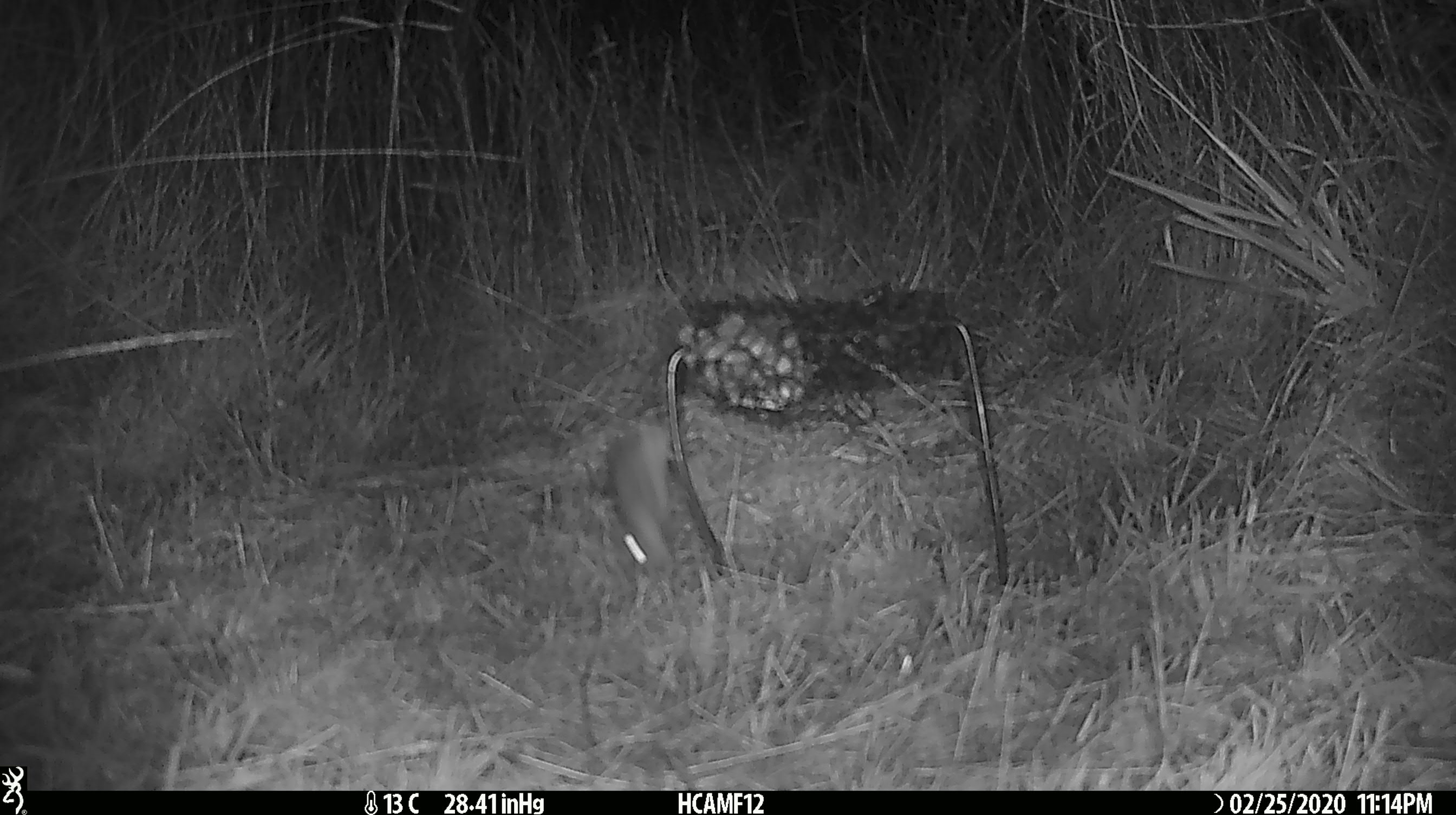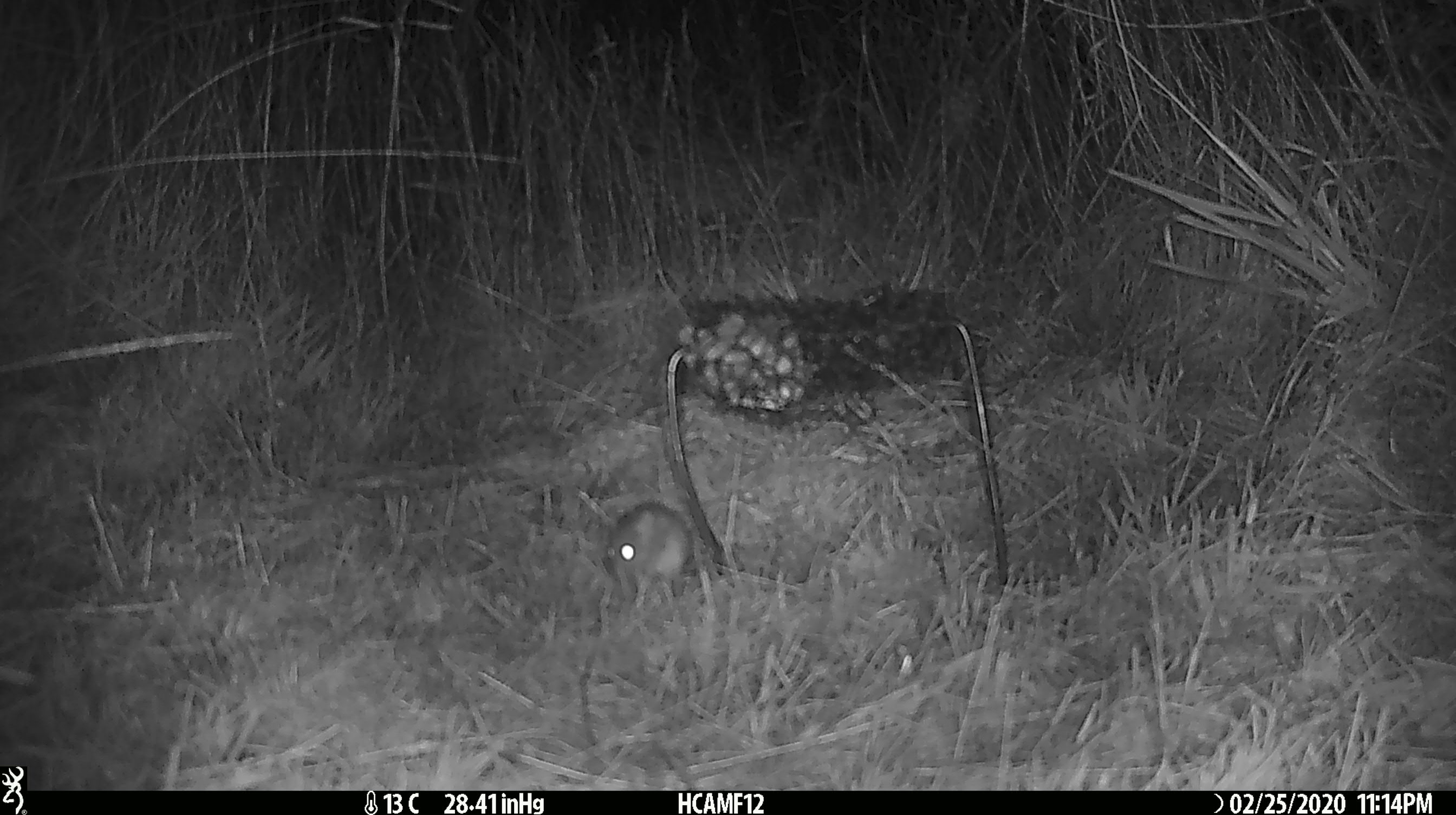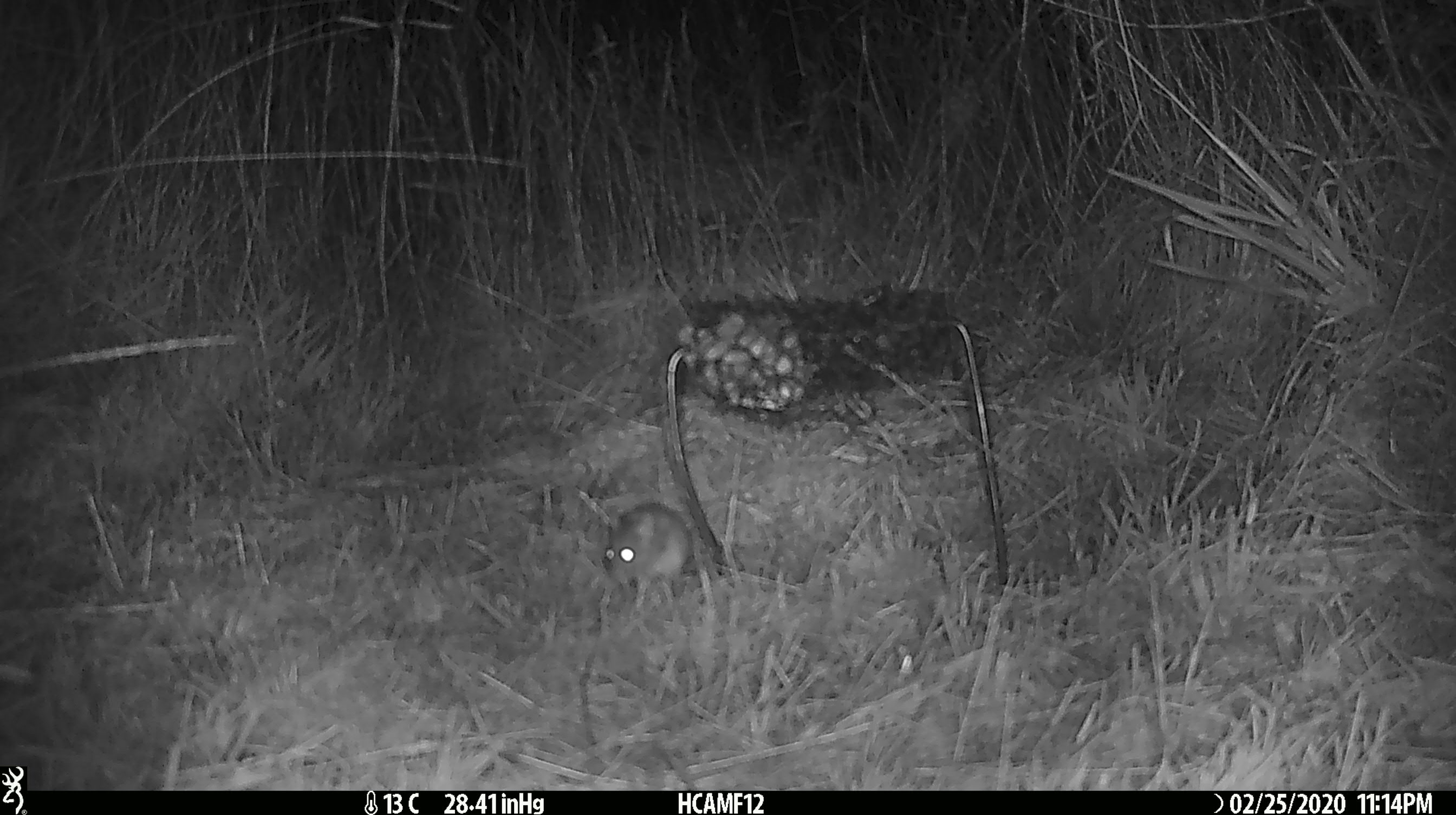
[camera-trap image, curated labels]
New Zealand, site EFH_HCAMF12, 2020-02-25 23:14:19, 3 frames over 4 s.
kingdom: Animalia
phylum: Chordata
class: Mammalia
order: Rodentia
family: Muridae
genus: Mus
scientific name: Mus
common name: mouse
Mouse (Mus).